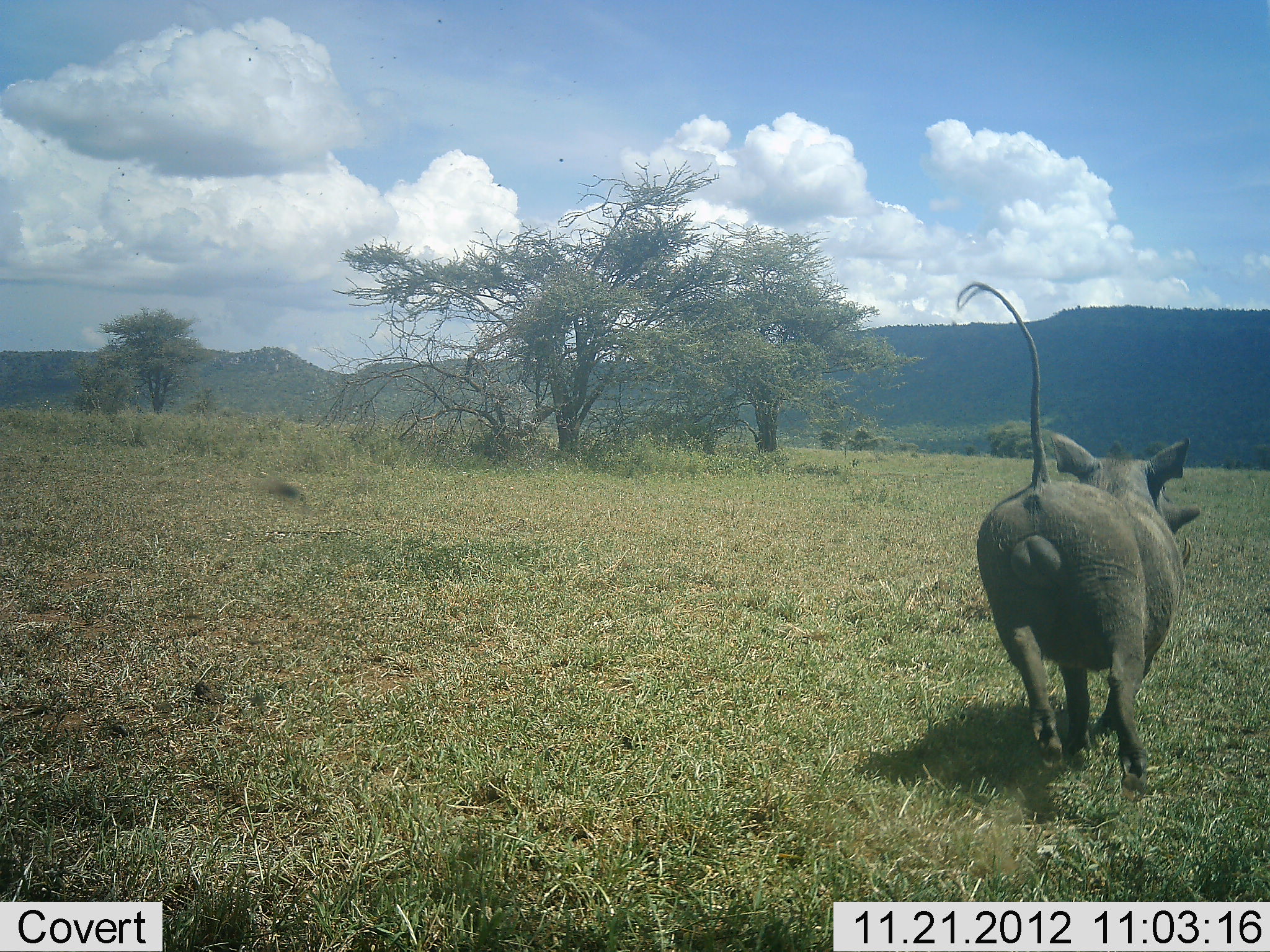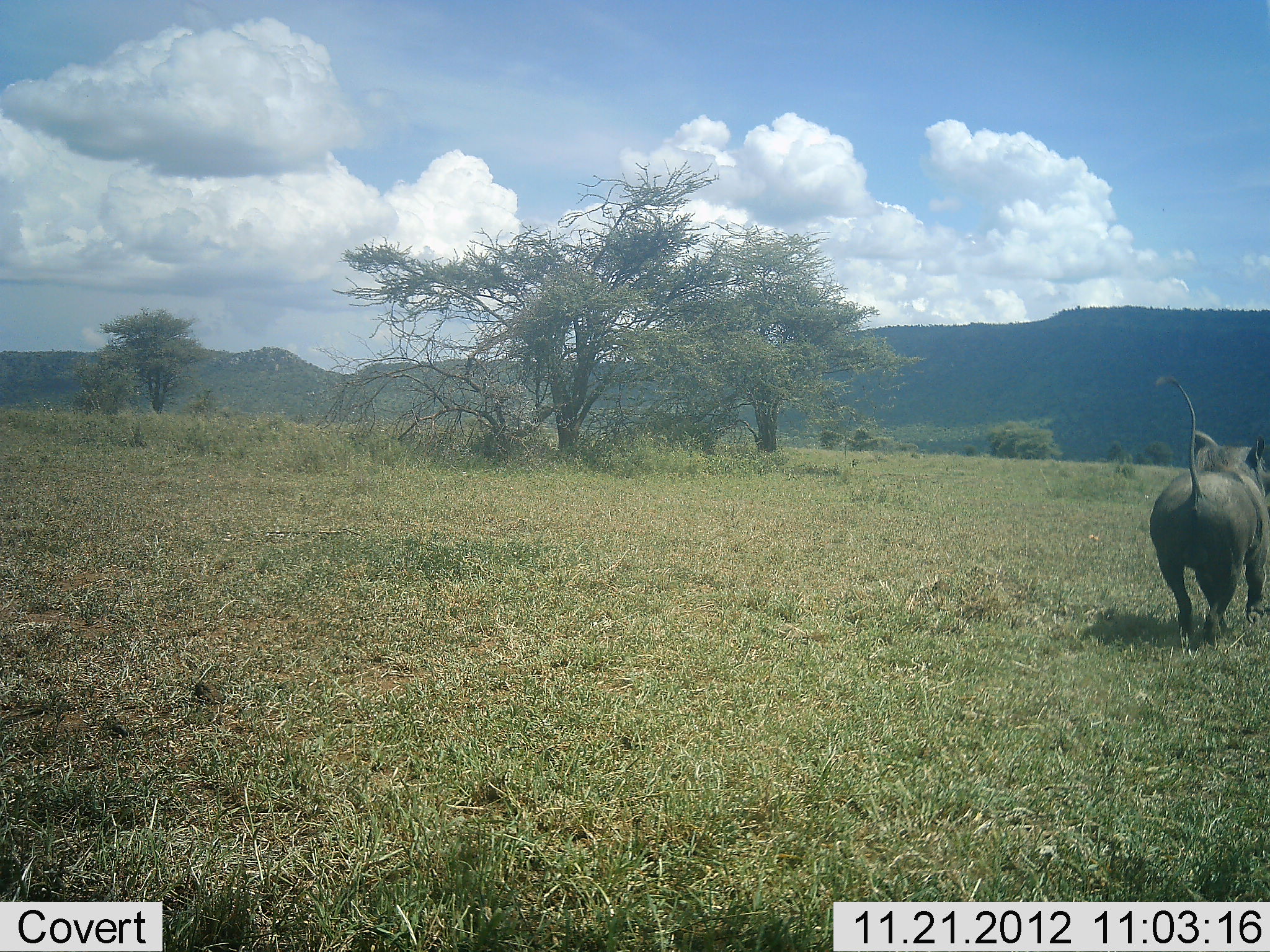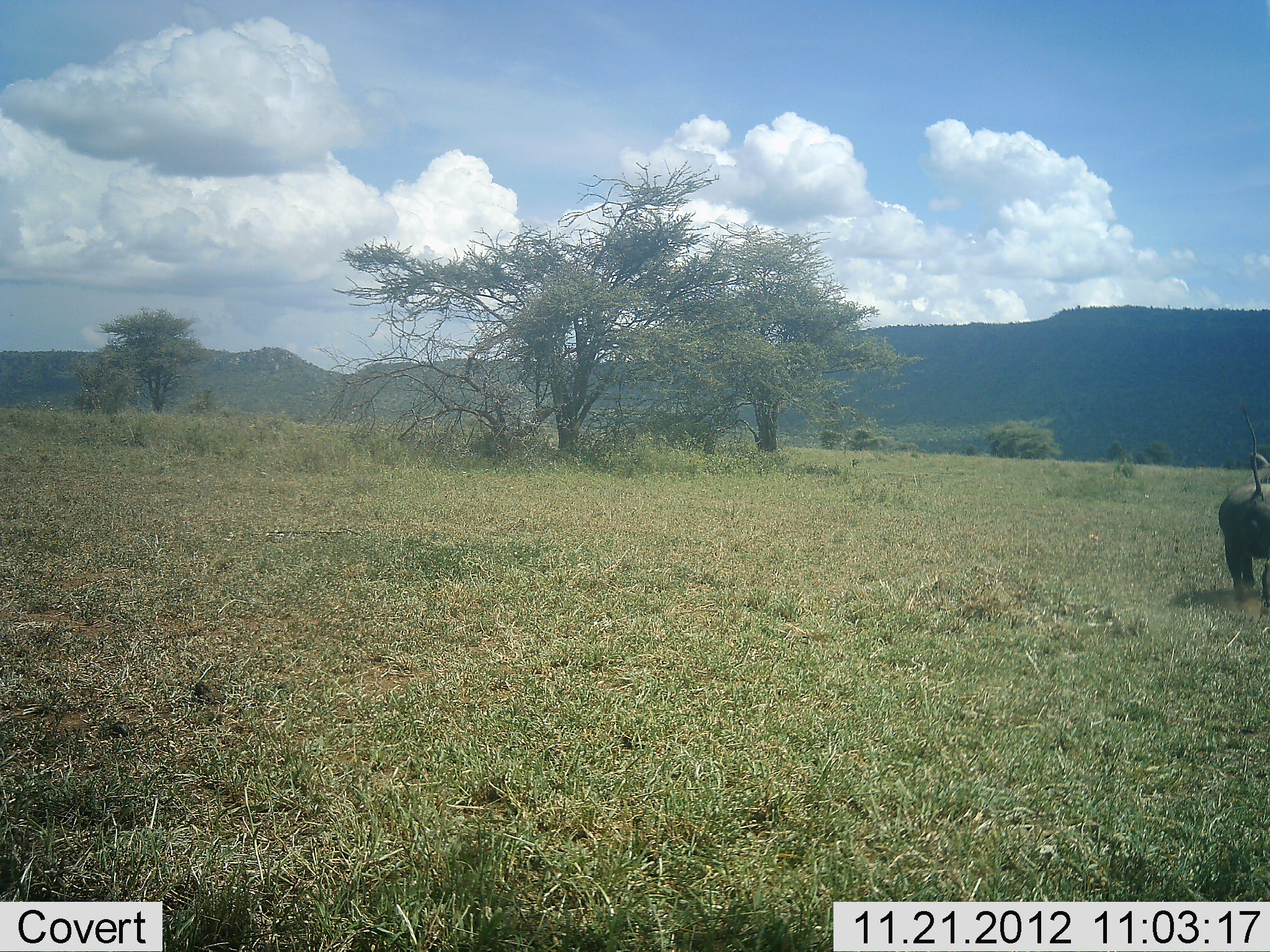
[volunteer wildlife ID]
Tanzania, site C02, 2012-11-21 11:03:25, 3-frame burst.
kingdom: Animalia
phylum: Chordata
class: Mammalia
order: Artiodactyla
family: Suidae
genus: Phacochoerus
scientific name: Phacochoerus africanus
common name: warthog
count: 1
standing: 0%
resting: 0%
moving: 100%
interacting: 0%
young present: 0%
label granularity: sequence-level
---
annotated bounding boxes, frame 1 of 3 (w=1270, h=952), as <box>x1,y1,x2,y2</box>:
animal: <box>954,281,1201,791</box>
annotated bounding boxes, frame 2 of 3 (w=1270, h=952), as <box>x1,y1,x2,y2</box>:
animal: <box>1150,375,1270,646</box>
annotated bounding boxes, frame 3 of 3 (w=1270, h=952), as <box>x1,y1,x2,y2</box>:
animal: <box>1219,401,1270,615</box>